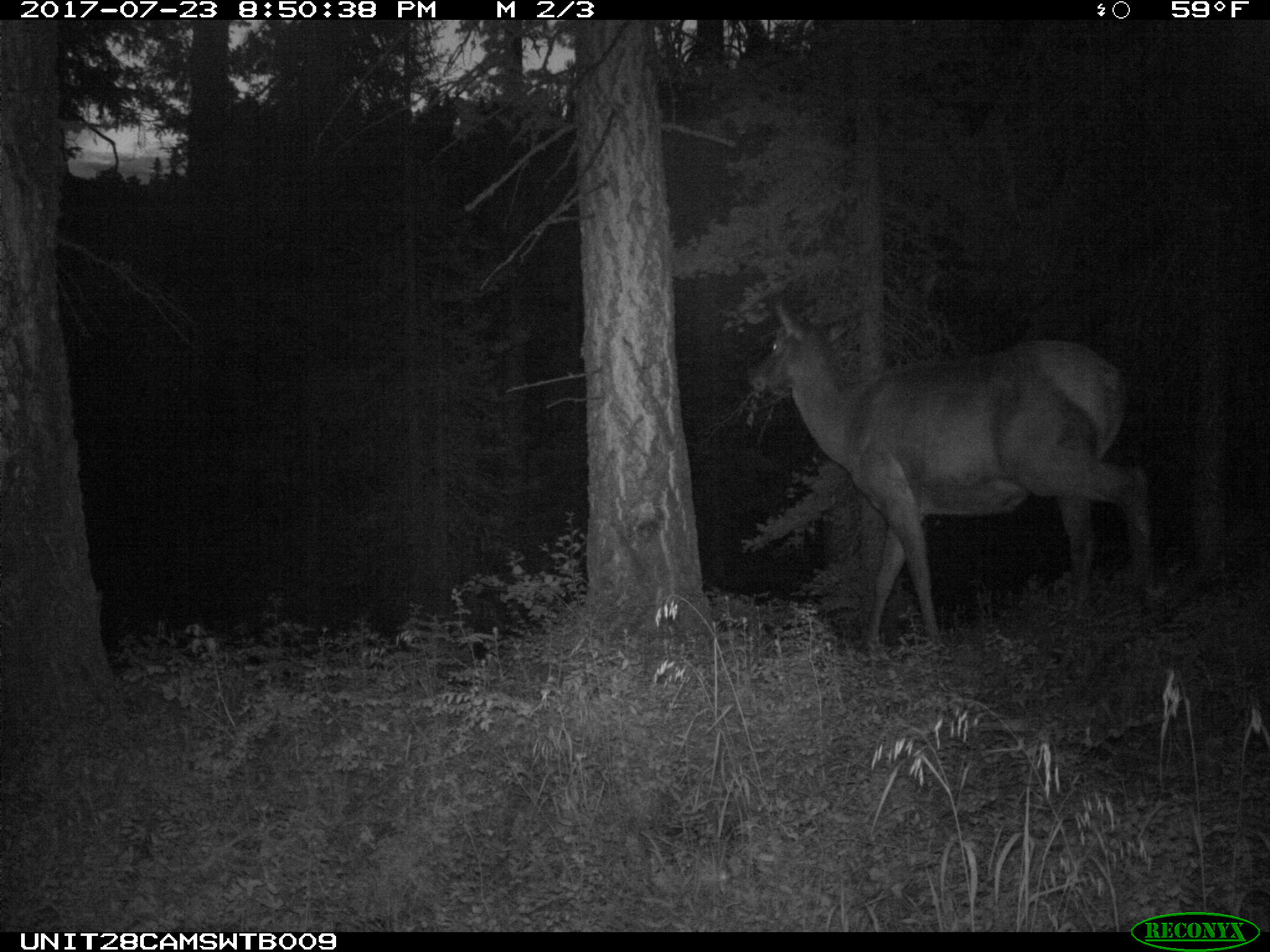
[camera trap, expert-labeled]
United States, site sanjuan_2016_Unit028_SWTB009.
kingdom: Animalia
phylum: Chordata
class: Mammalia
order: Artiodactyla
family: Cervidae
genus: Cervus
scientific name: Cervus elaphus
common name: red deer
Cervus elaphus (red deer).